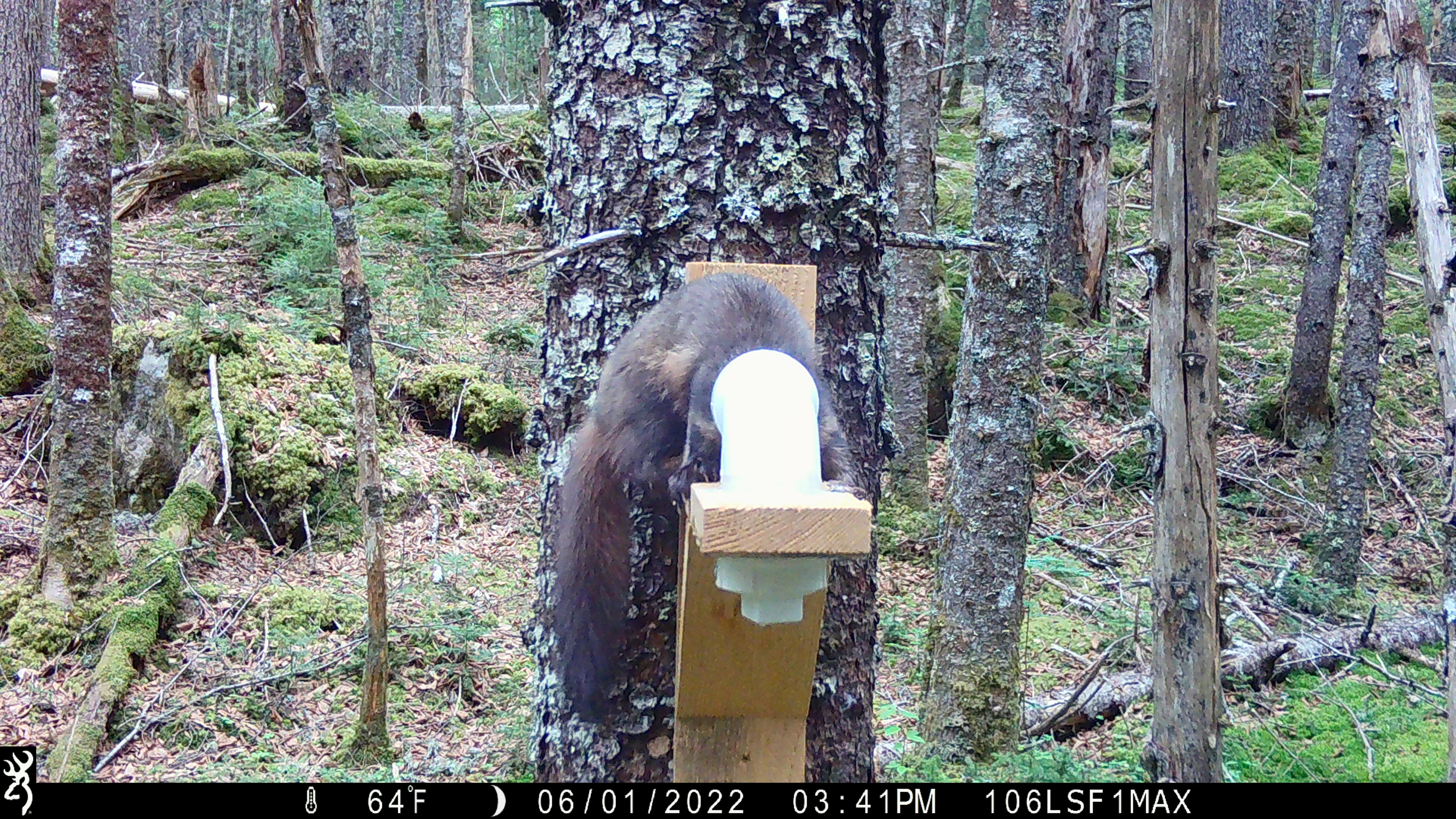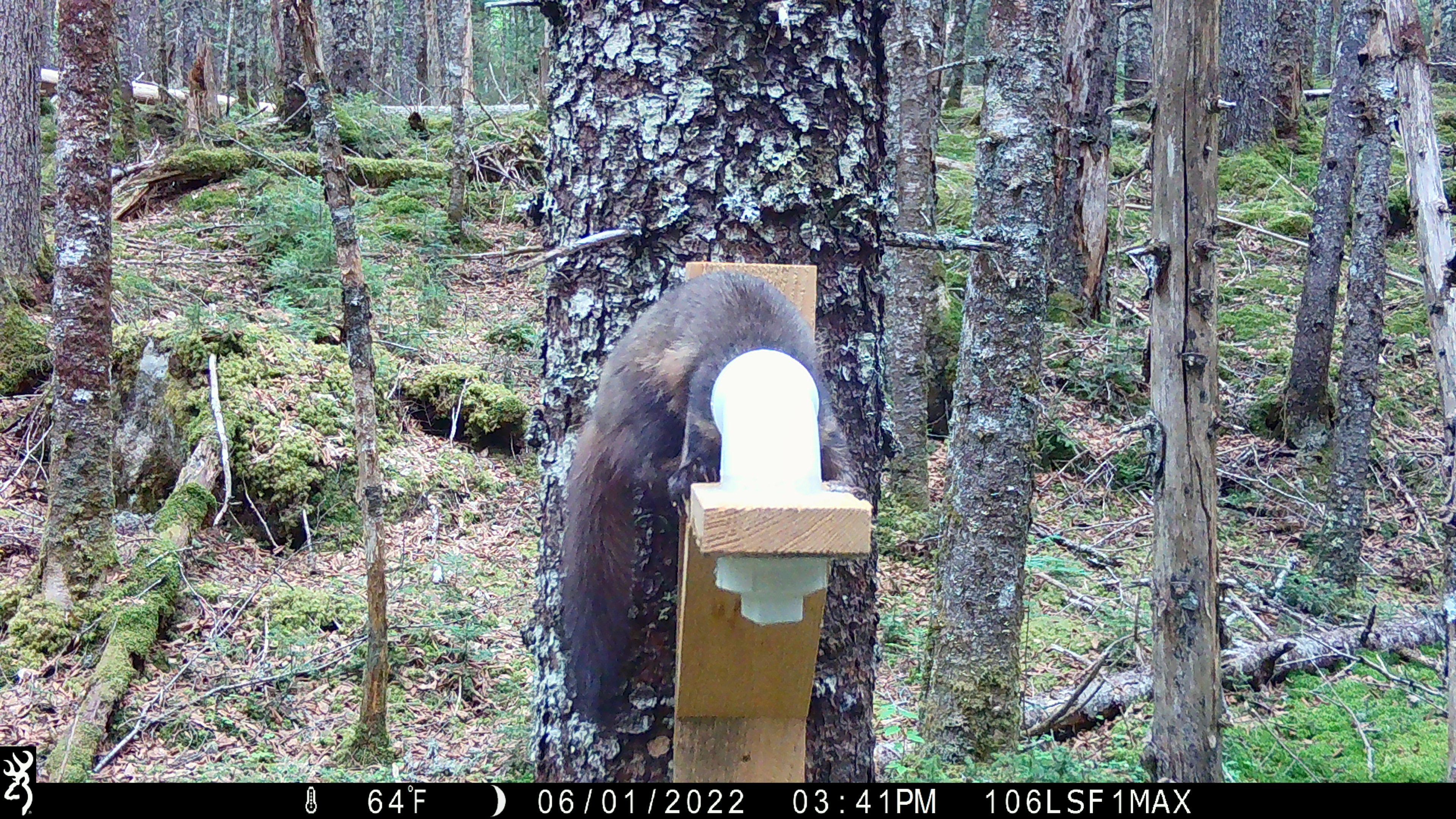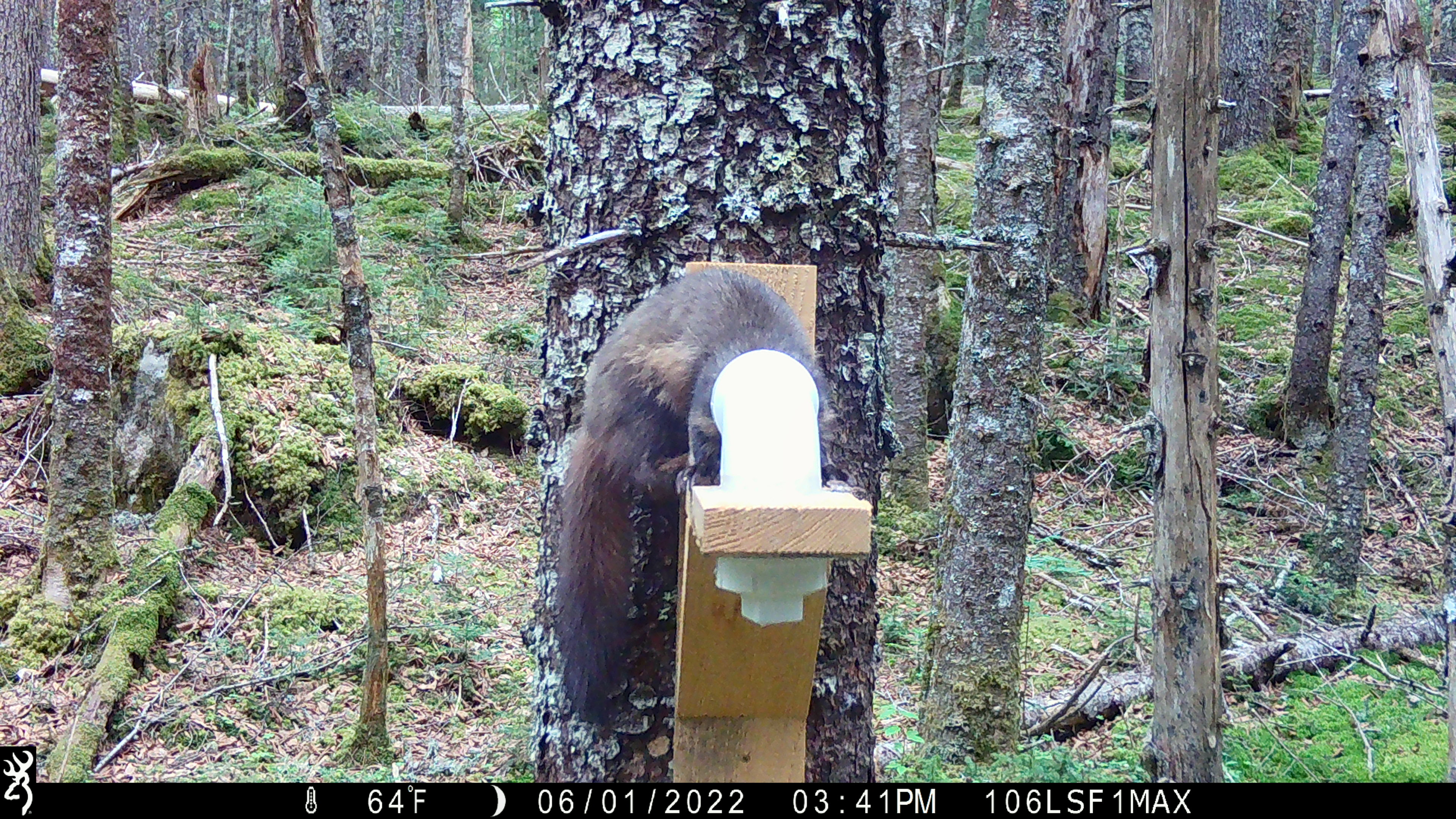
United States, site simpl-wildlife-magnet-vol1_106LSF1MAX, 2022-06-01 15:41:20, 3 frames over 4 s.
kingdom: Animalia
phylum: Chordata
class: Mammalia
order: Carnivora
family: Mustelidae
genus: Martes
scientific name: Martes americana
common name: american marten